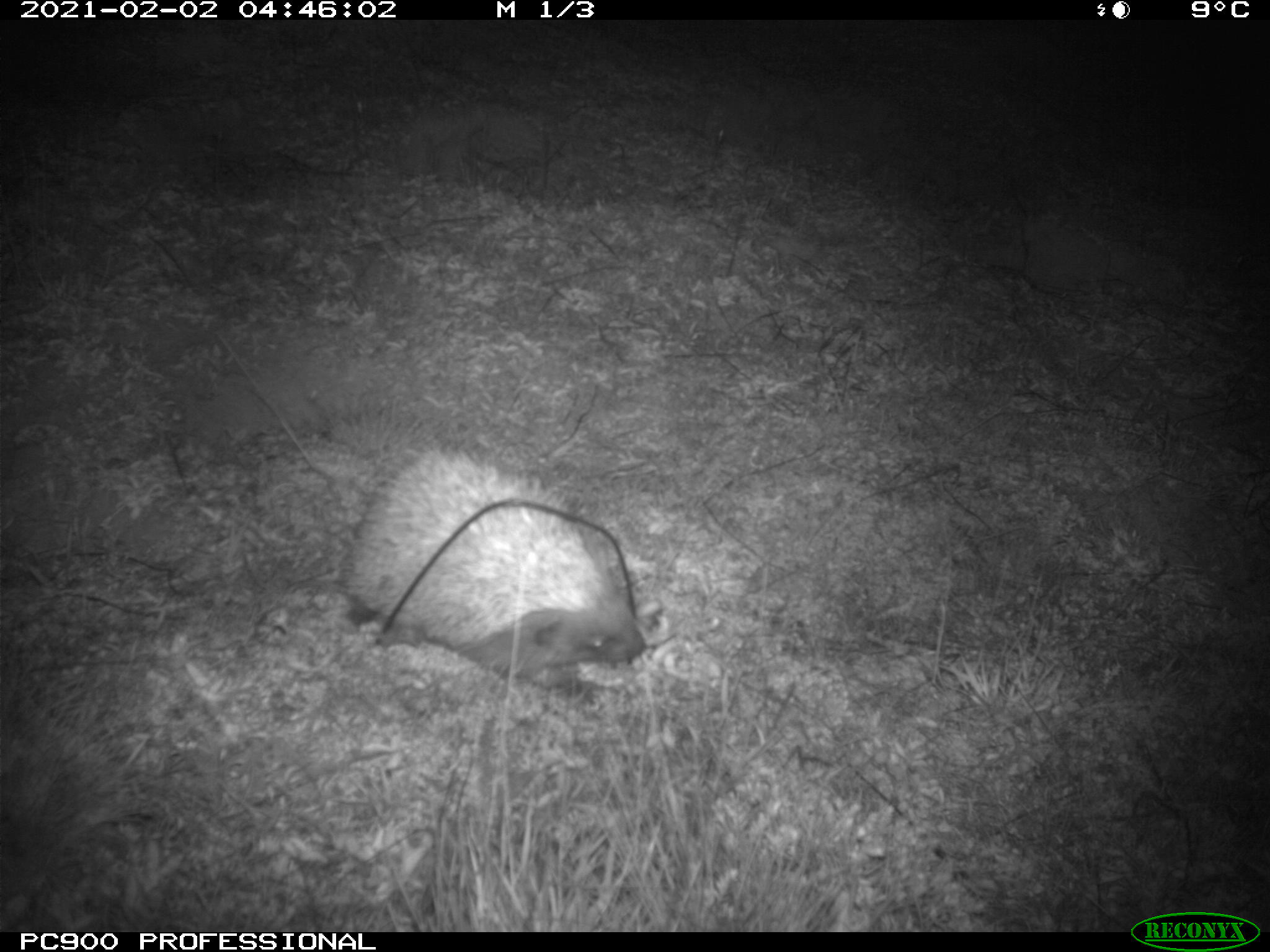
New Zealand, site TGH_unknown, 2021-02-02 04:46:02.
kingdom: Animalia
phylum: Chordata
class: Mammalia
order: Eulipotyphla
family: Erinaceidae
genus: Erinaceus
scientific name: Erinaceus europaeus europaeus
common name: european hedgehog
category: hedgehog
Hedgehog (european hedgehog) (Erinaceus europaeus europaeus).